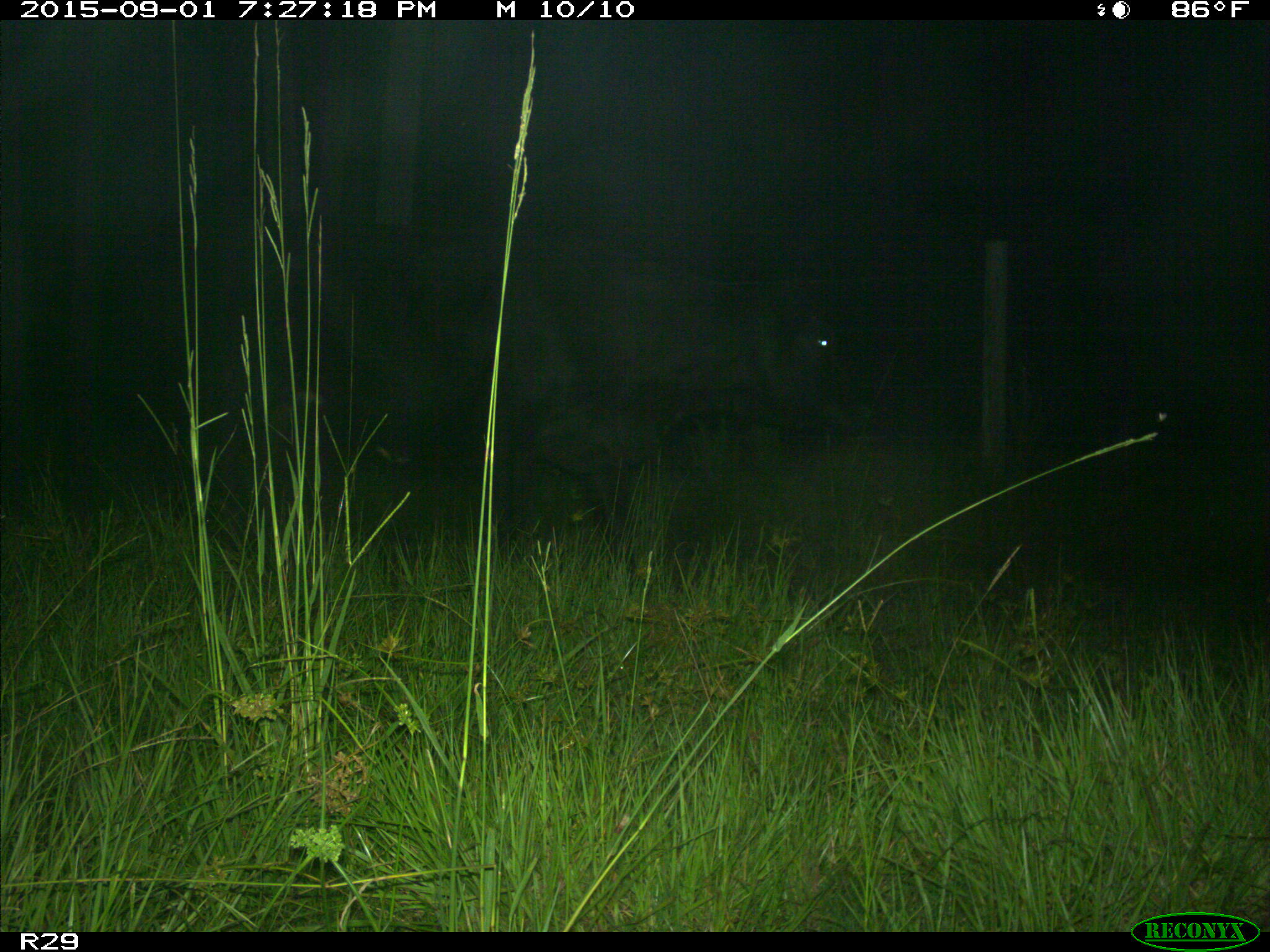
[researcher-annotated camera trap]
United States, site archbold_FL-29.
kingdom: Animalia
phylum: Chordata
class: Mammalia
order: Artiodactyla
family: Bovidae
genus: Bos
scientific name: Bos taurus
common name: domestic cow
Bos taurus (domestic cow).